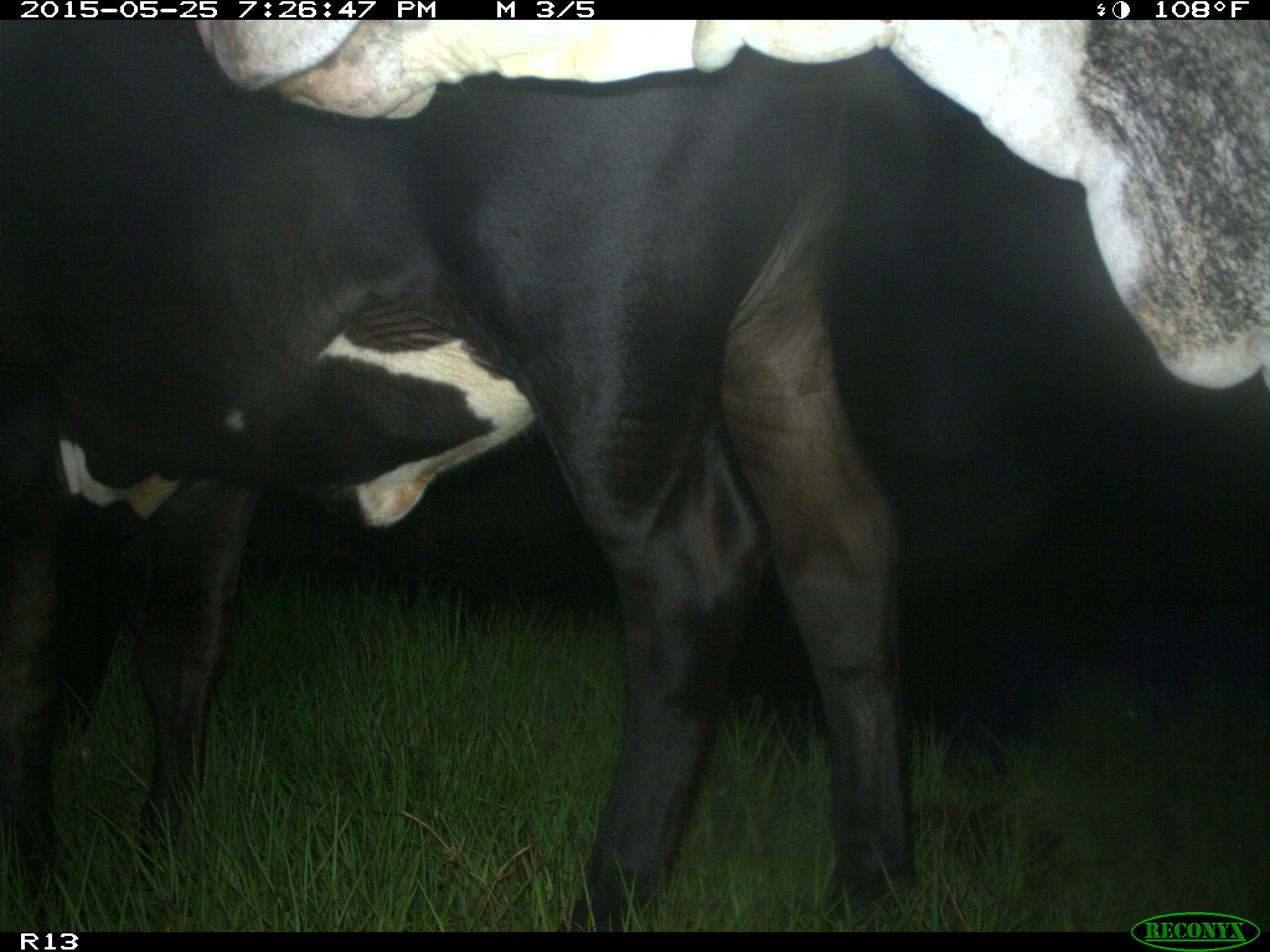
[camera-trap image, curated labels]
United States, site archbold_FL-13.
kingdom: Animalia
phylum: Chordata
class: Mammalia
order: Artiodactyla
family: Bovidae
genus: Bos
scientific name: Bos taurus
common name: domestic cow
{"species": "Bos taurus (domestic cow)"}